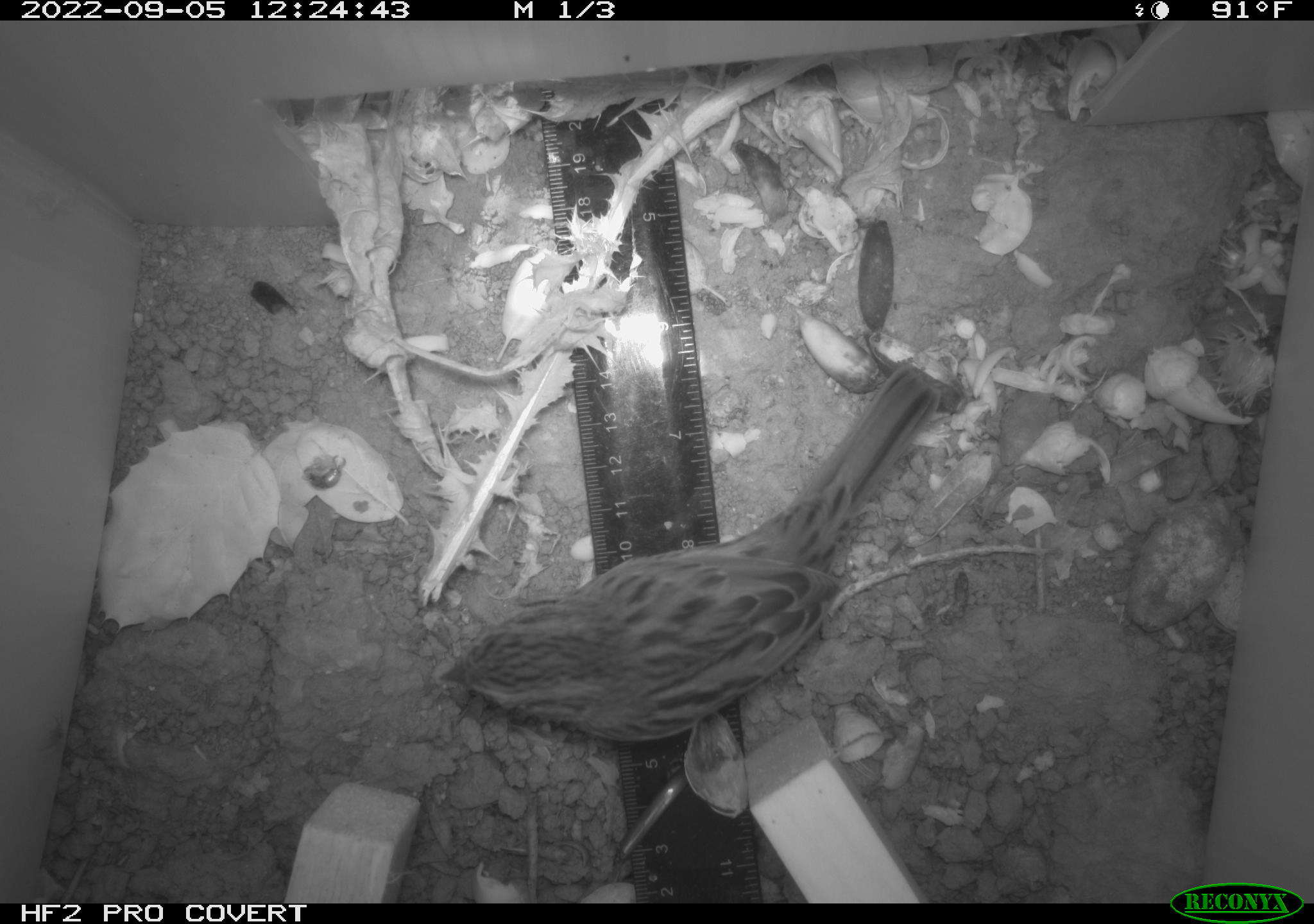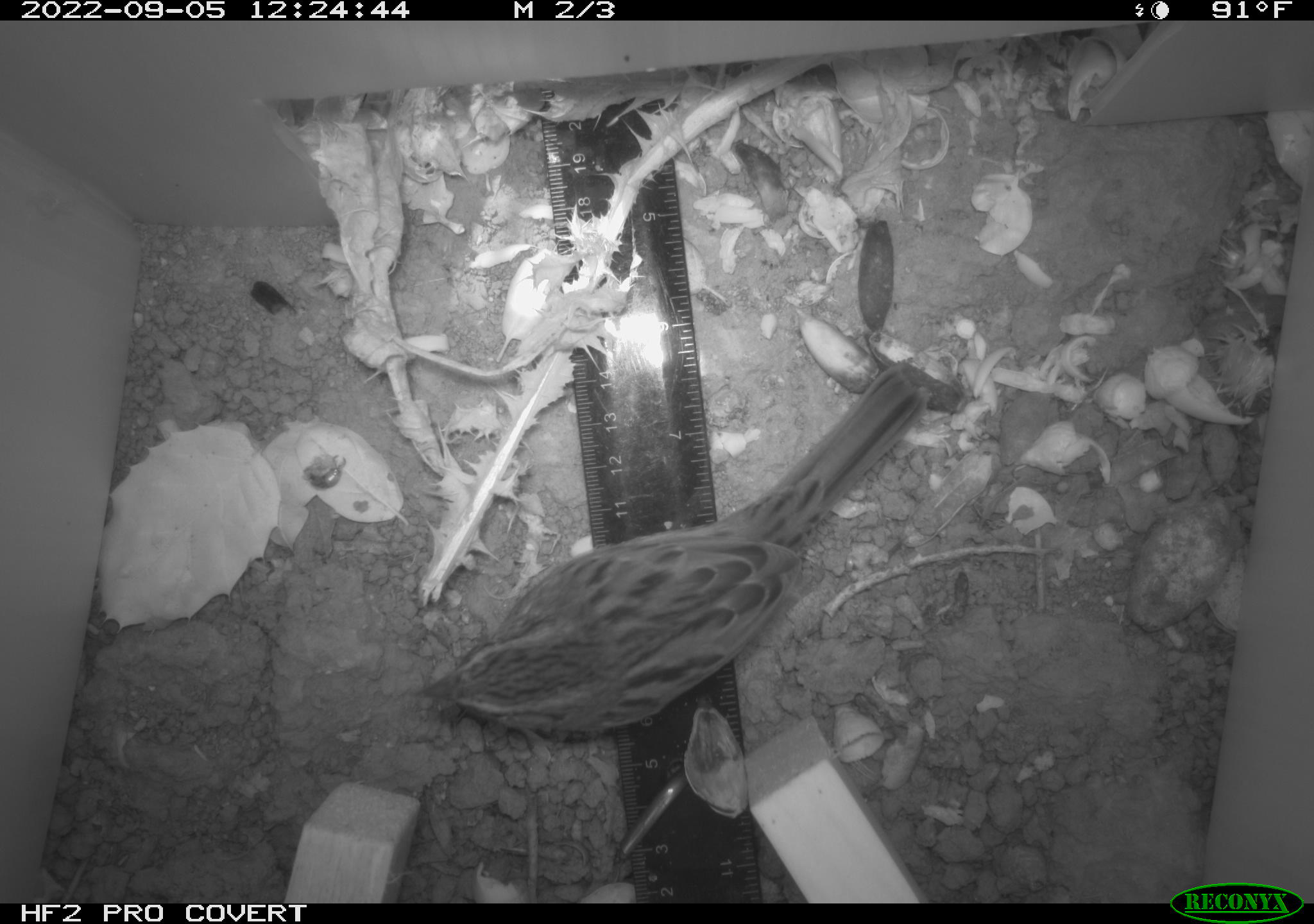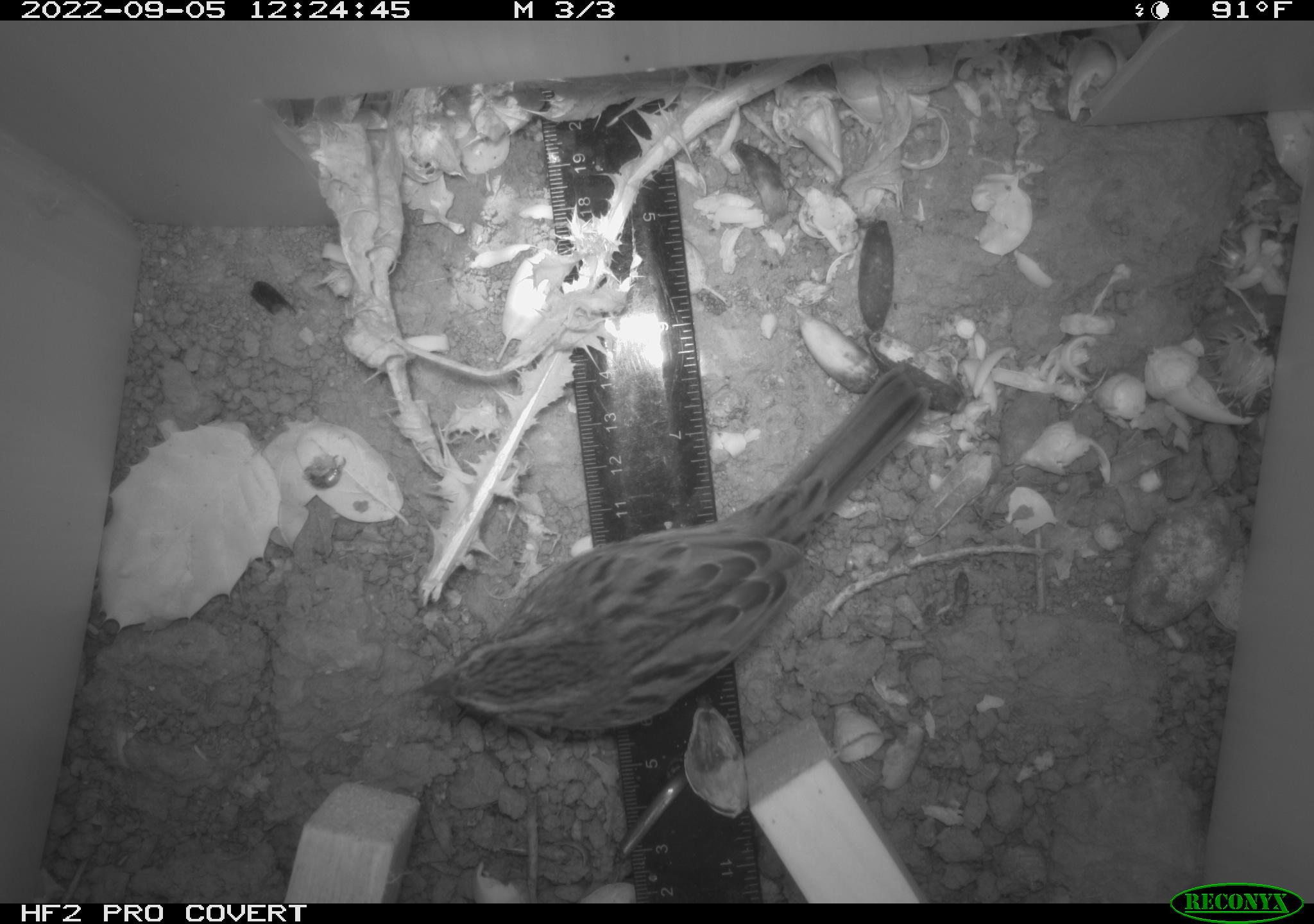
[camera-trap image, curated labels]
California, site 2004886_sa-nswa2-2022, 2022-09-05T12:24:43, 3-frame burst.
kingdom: Animalia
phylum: Chordata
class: Aves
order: Passeriformes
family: Passerellidae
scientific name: Passerellidae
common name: new world sparrows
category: passerellidae family